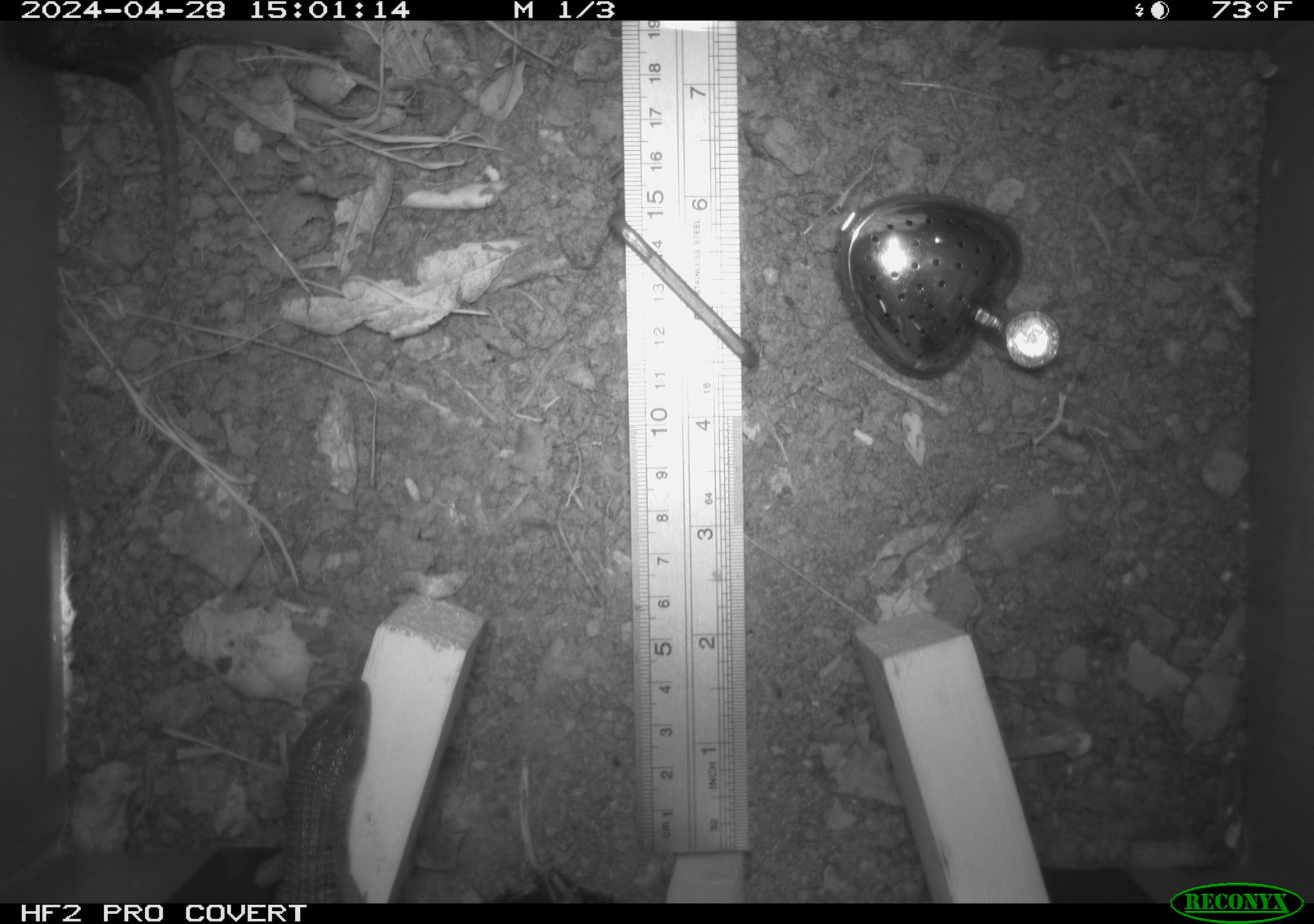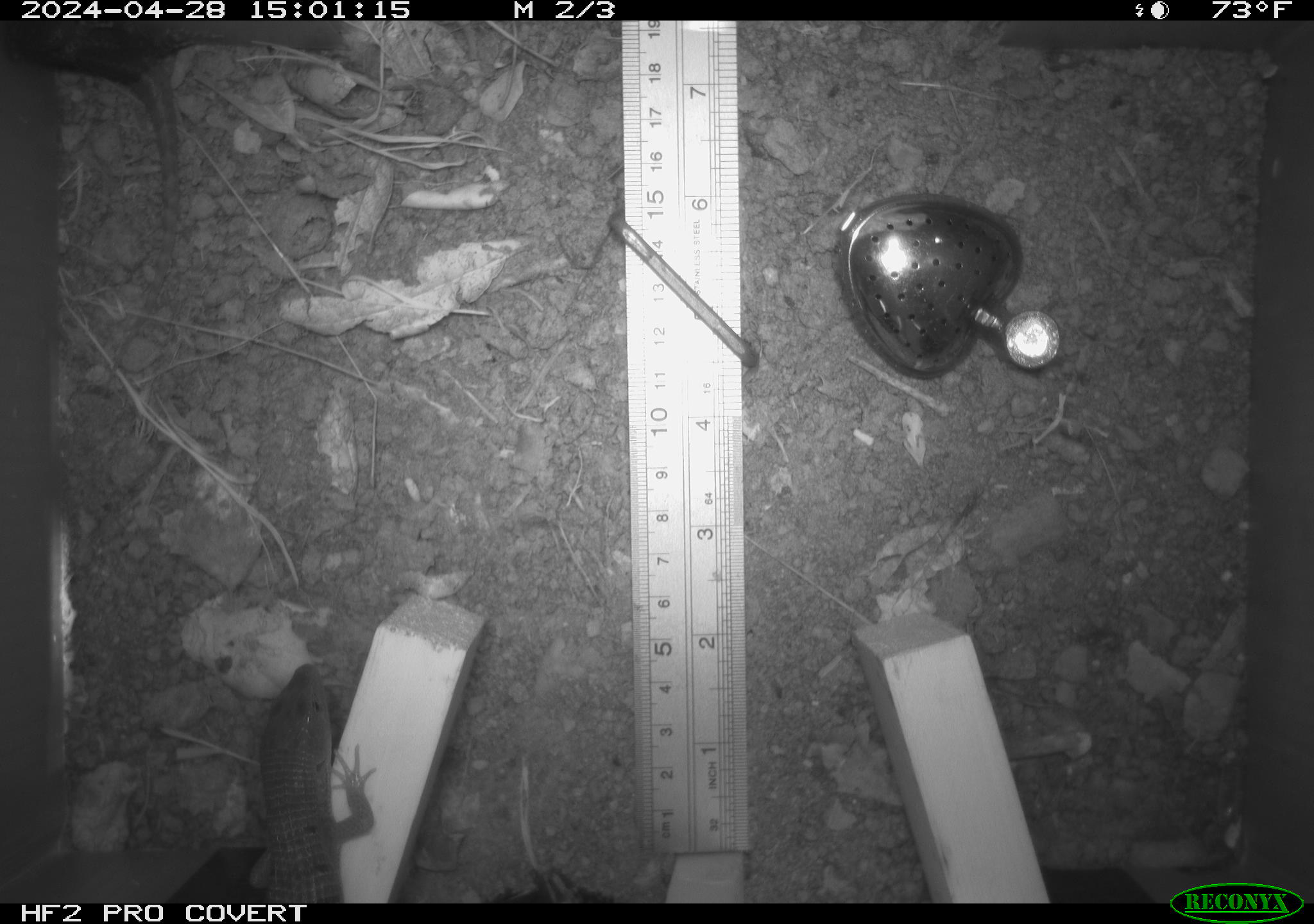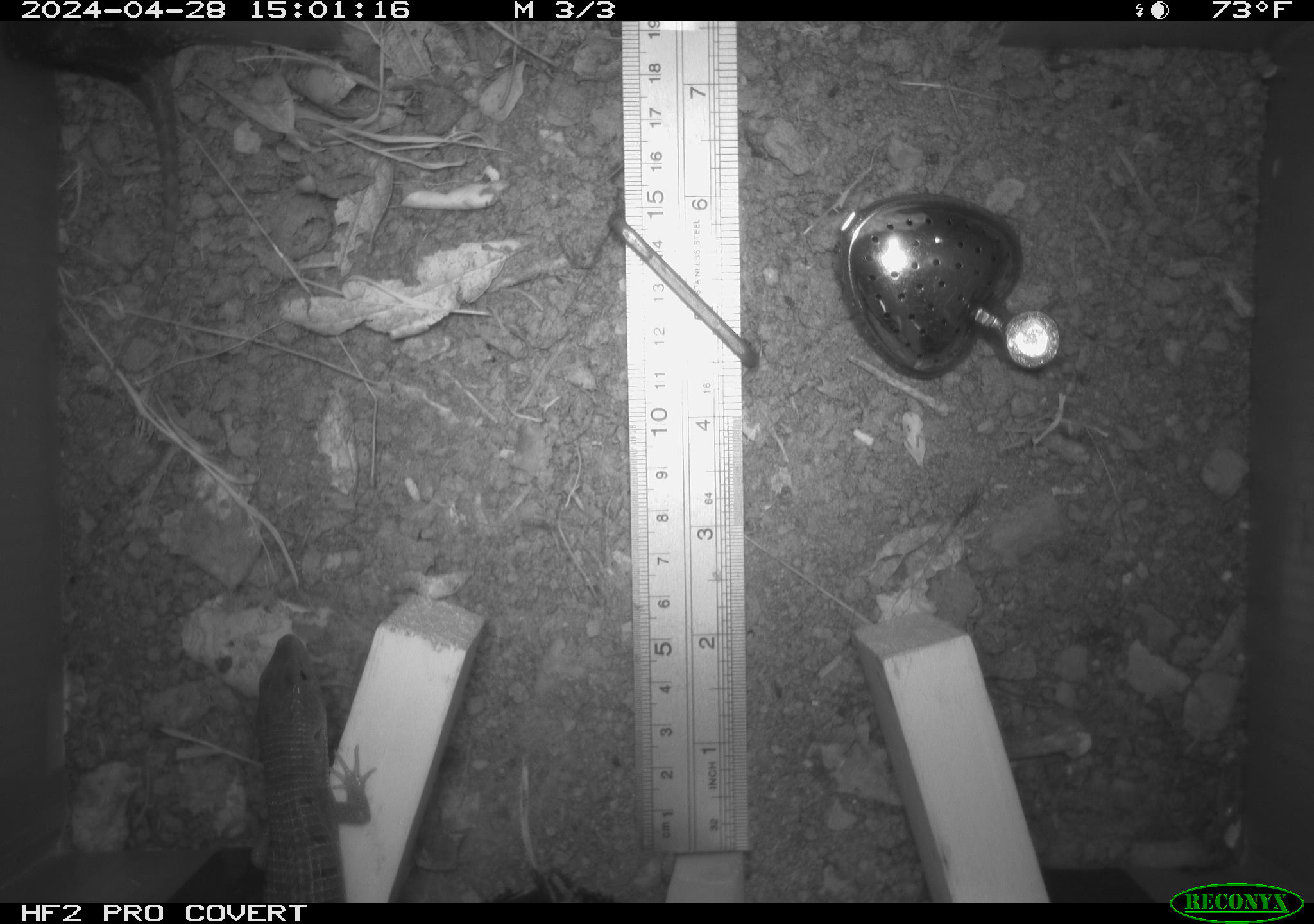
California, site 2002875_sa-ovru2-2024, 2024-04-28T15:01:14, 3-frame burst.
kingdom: Animalia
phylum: Chordata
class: Reptilia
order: Squamata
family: Anguidae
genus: Elgaria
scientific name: Elgaria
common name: alligator lizards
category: elgaria species